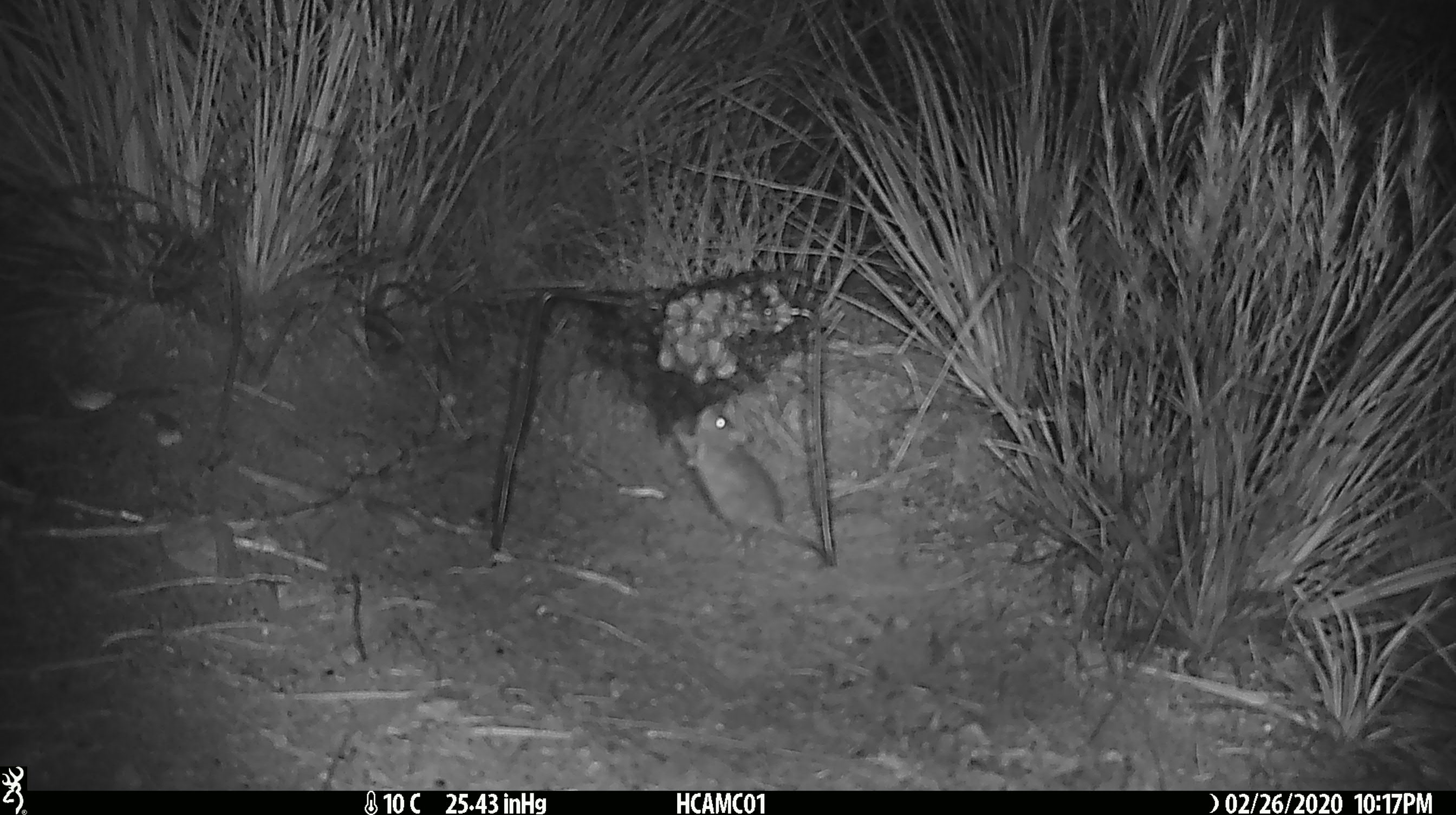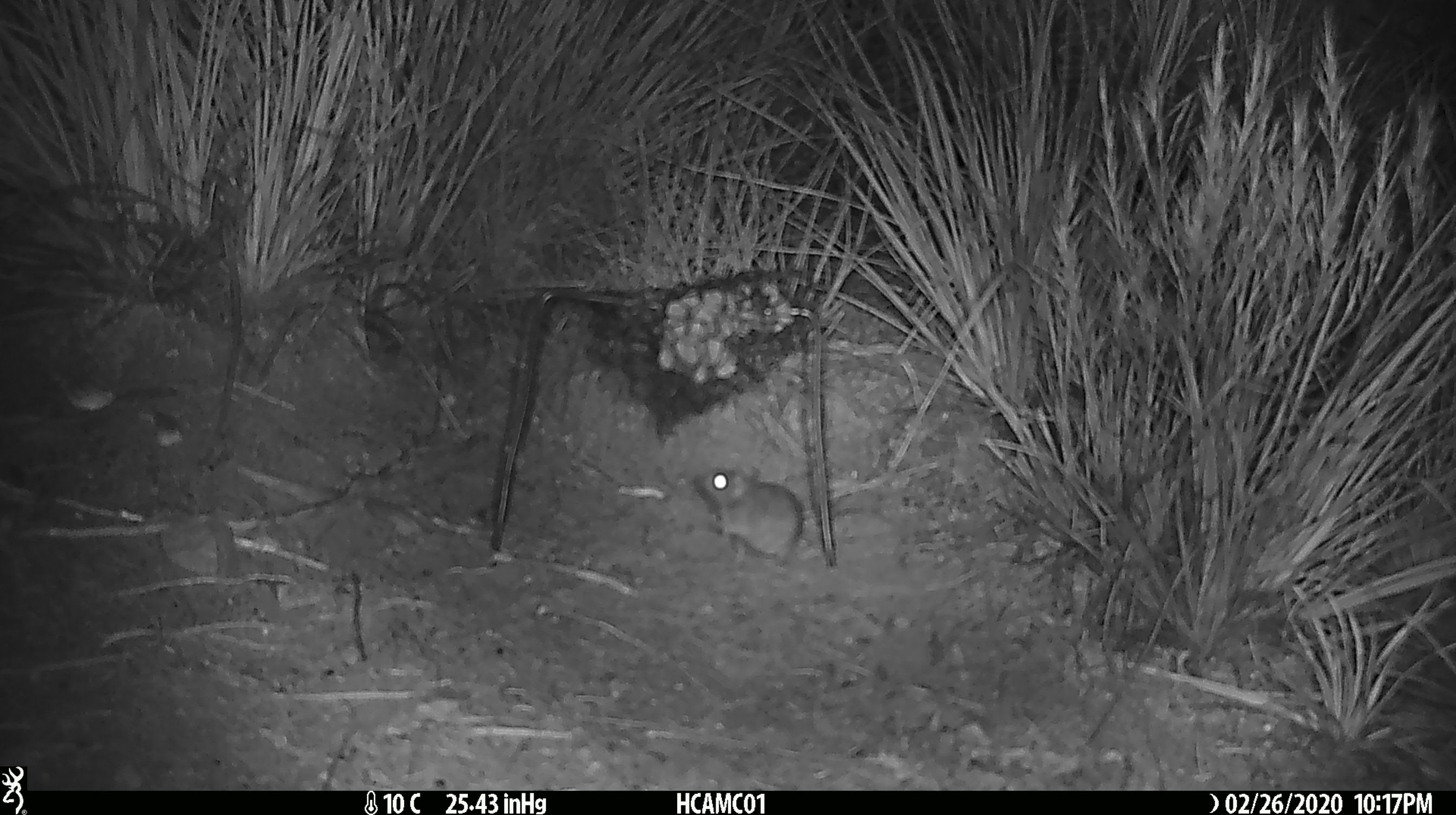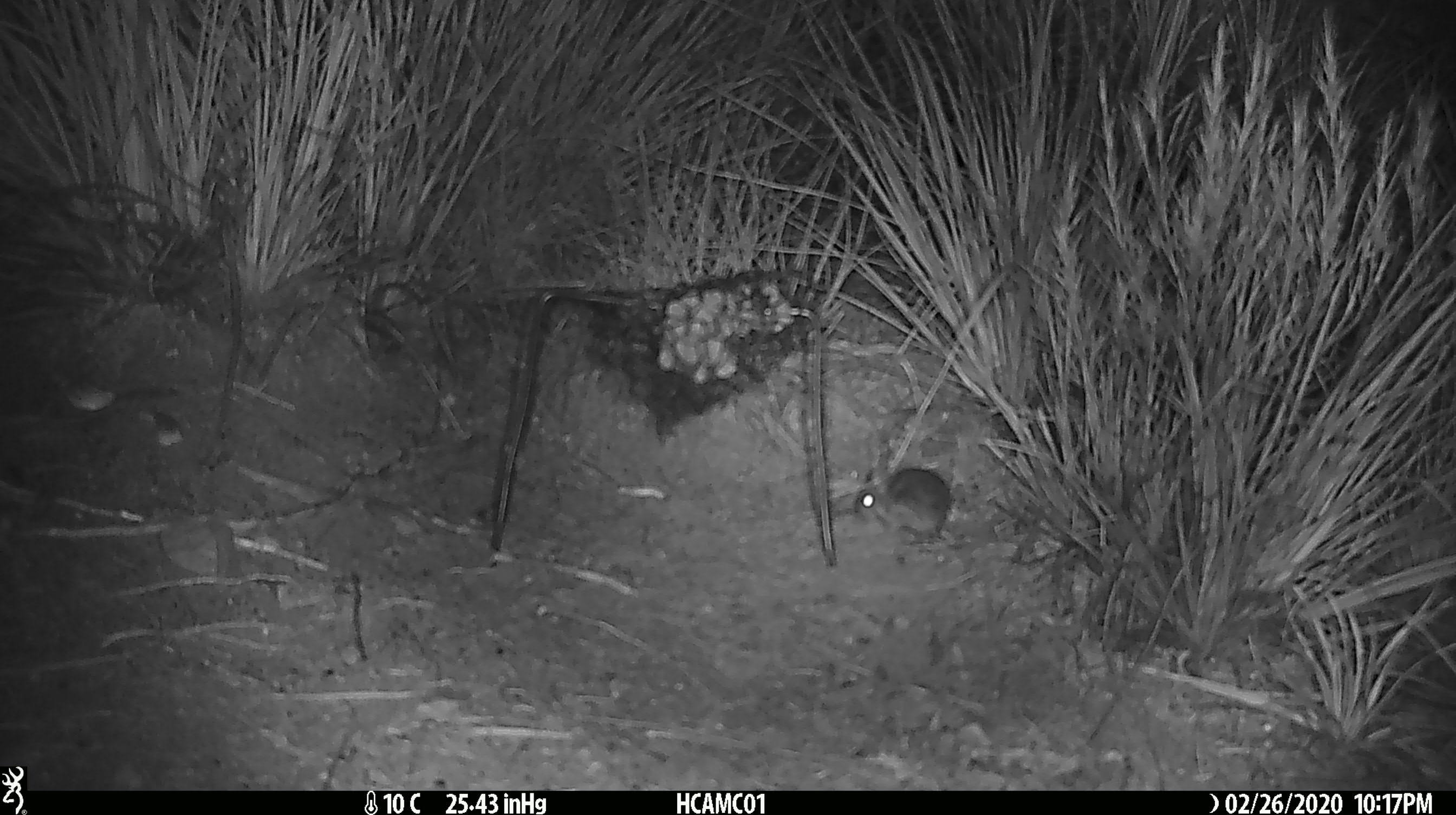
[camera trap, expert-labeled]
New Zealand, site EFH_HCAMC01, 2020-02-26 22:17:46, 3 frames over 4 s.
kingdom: Animalia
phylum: Chordata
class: Mammalia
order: Rodentia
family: Muridae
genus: Mus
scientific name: Mus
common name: mouse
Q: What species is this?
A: Mouse (Mus).